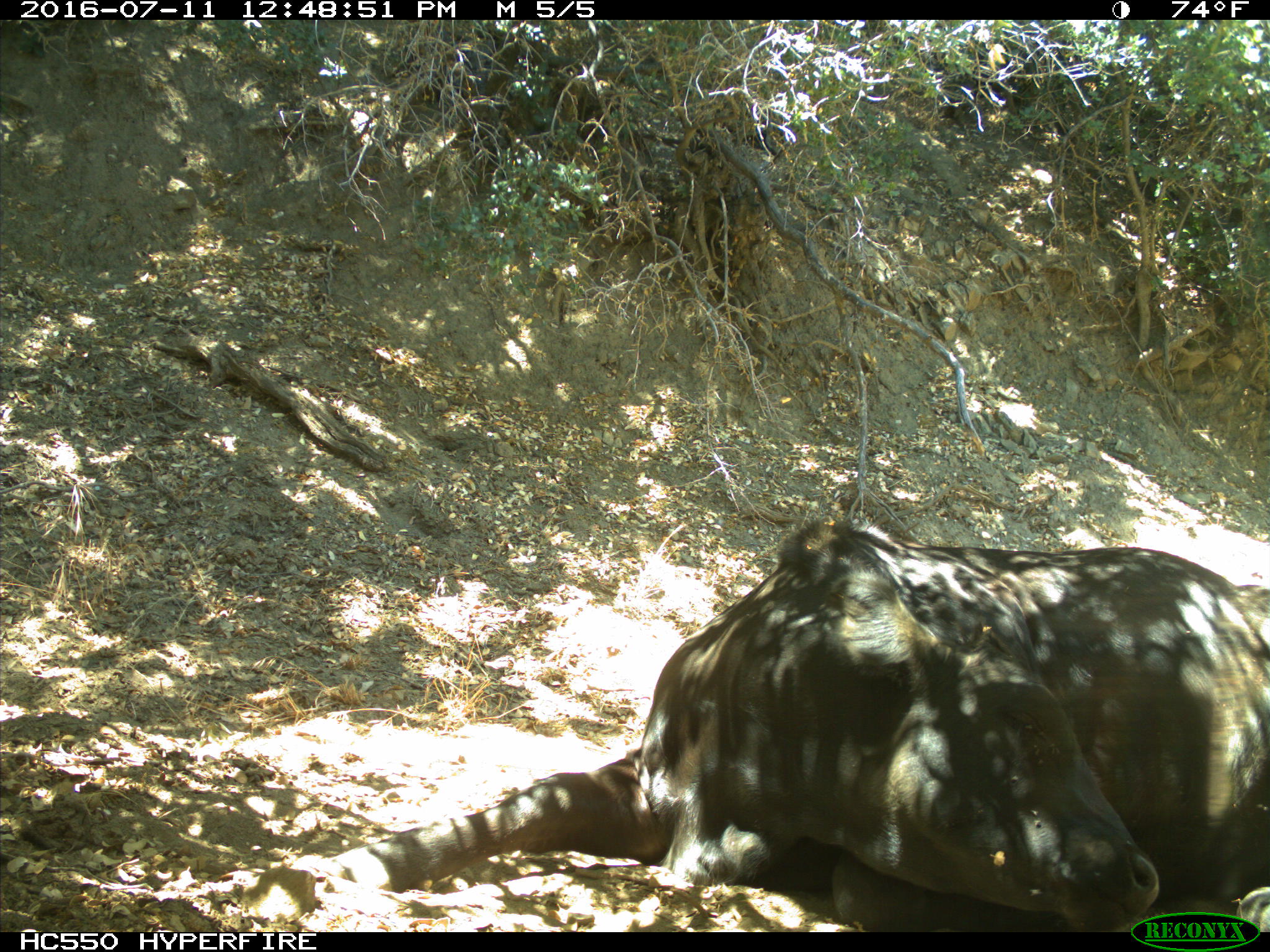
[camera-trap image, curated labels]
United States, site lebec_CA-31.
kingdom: Animalia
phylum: Chordata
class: Mammalia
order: Artiodactyla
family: Bovidae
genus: Bos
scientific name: Bos taurus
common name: domestic cow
Bos taurus (domestic cow).